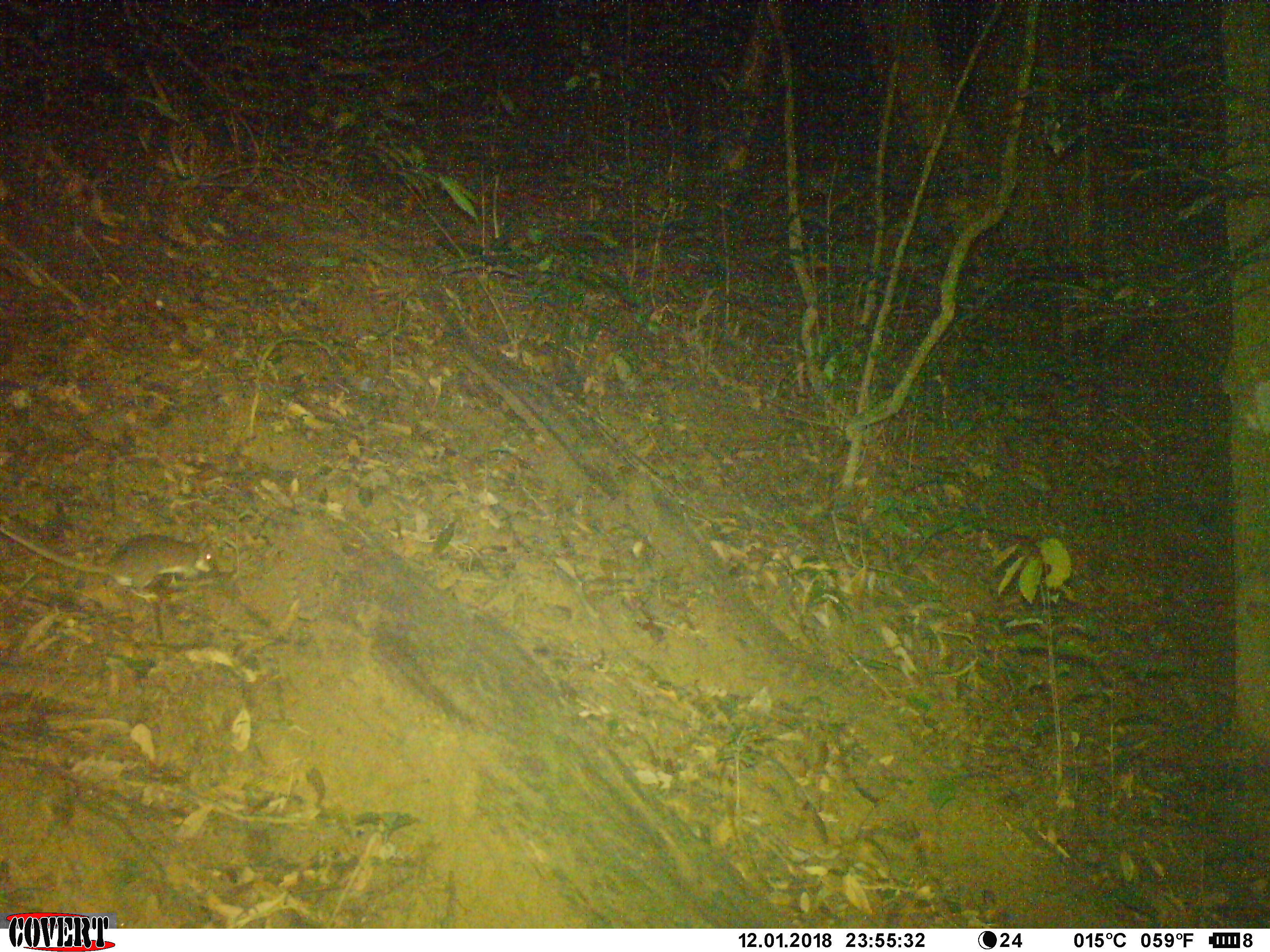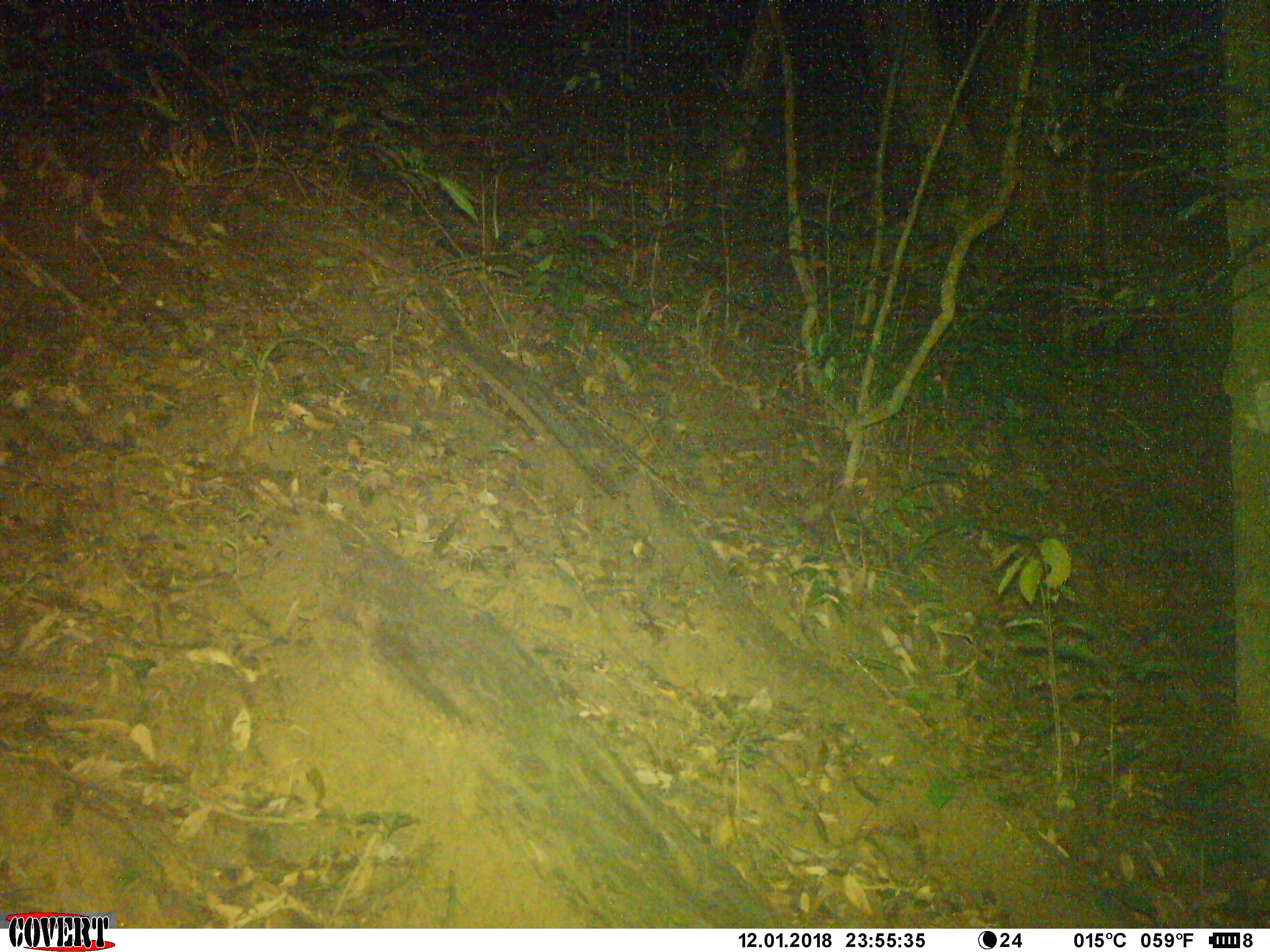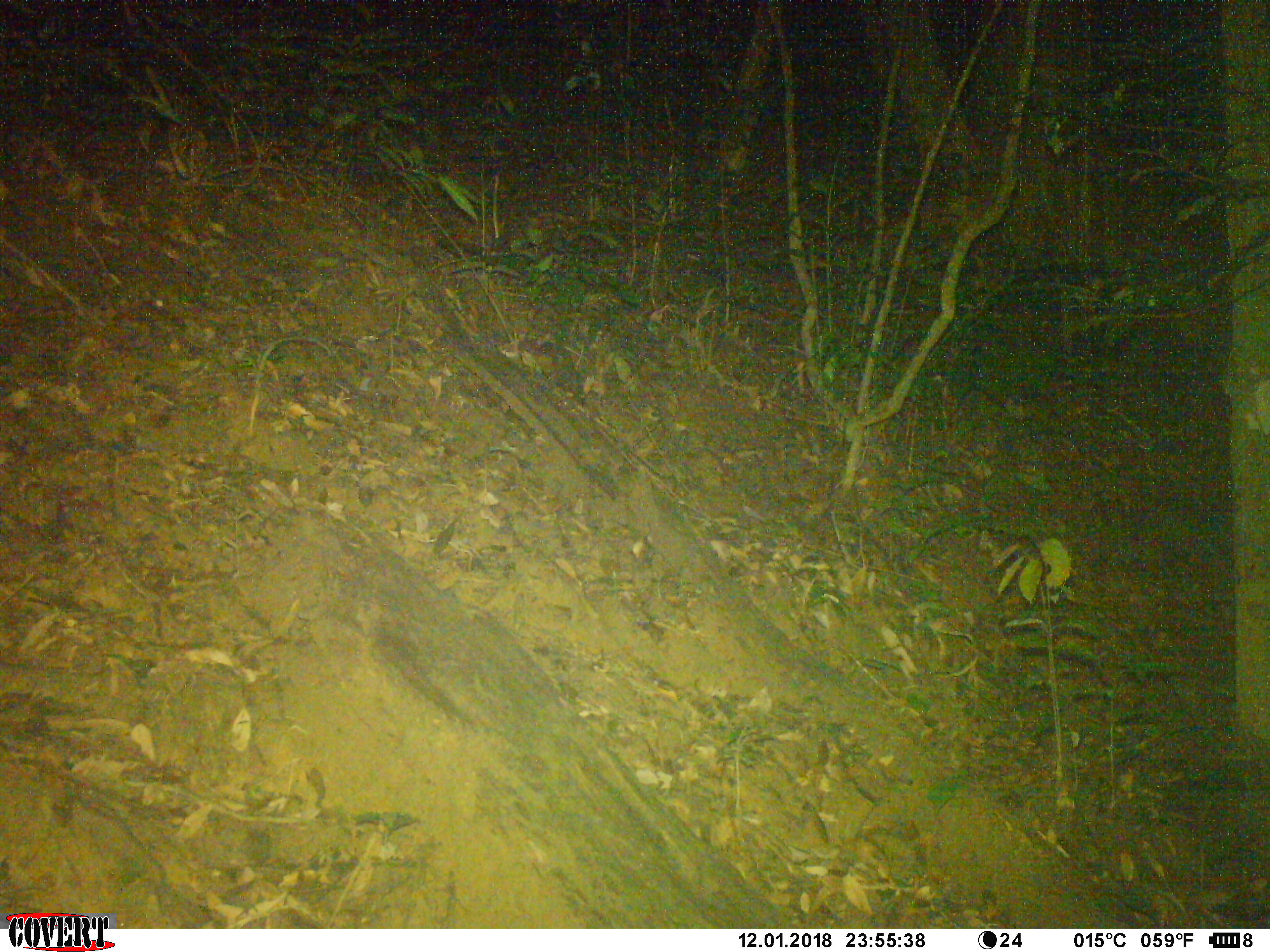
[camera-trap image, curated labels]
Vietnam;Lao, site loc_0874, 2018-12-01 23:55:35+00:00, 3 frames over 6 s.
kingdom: Animalia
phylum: Chordata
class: Mammalia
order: Rodentia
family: Muridae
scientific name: Muridae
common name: old-world mice and rats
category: unidentified murid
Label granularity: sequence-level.